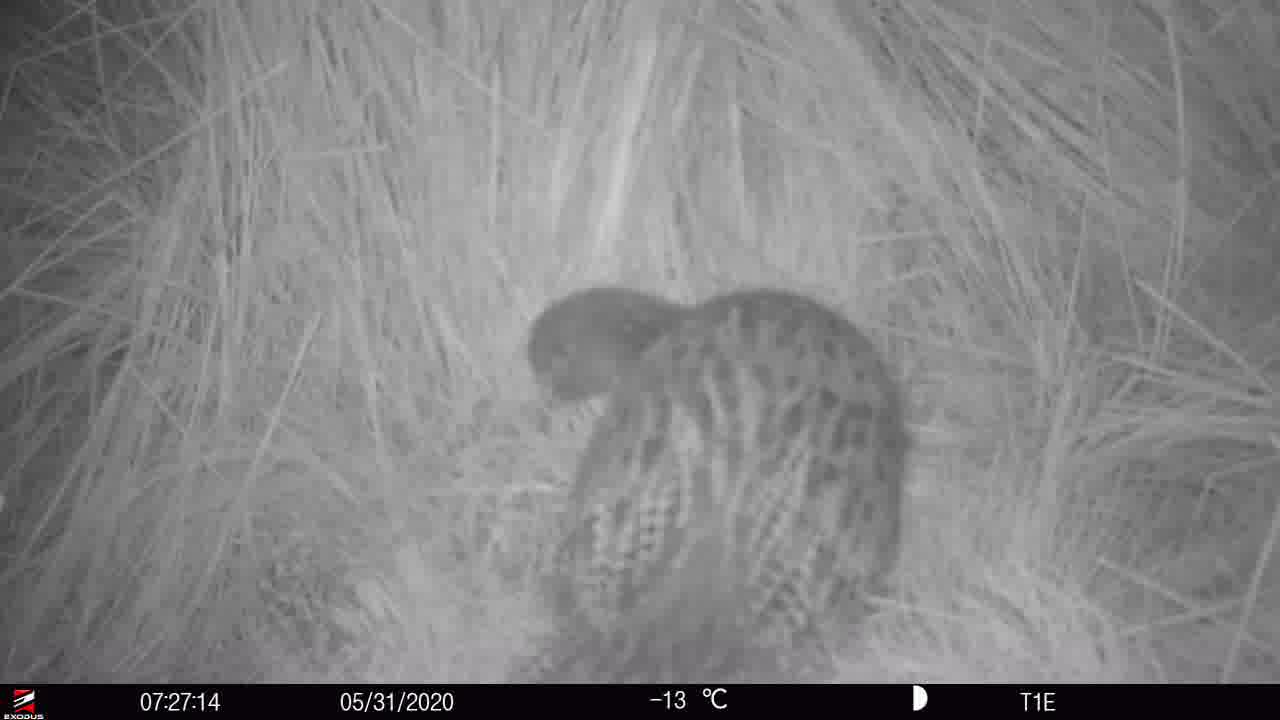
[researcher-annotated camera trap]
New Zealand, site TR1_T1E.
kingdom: Animalia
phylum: Chordata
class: Aves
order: Gruiformes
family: Rallidae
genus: Gallirallus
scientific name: Gallirallus australis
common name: weka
Weka (Gallirallus australis).